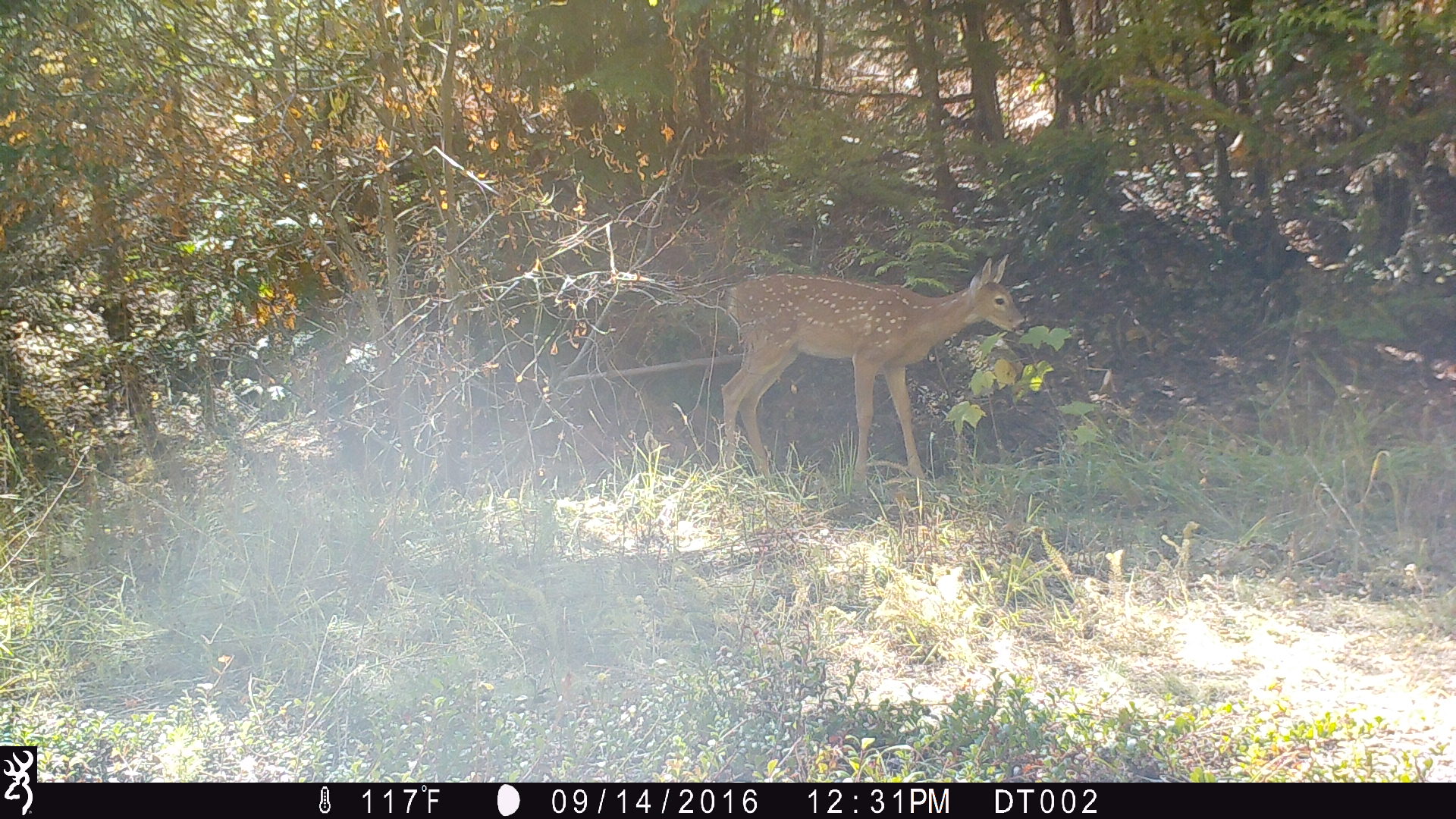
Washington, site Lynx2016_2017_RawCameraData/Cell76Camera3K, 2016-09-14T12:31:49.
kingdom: Animalia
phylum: Chordata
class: Mammalia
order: Artiodactyla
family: Cervidae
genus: Odocoileus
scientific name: Odocoileus virginianus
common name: white-tailed deer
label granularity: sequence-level